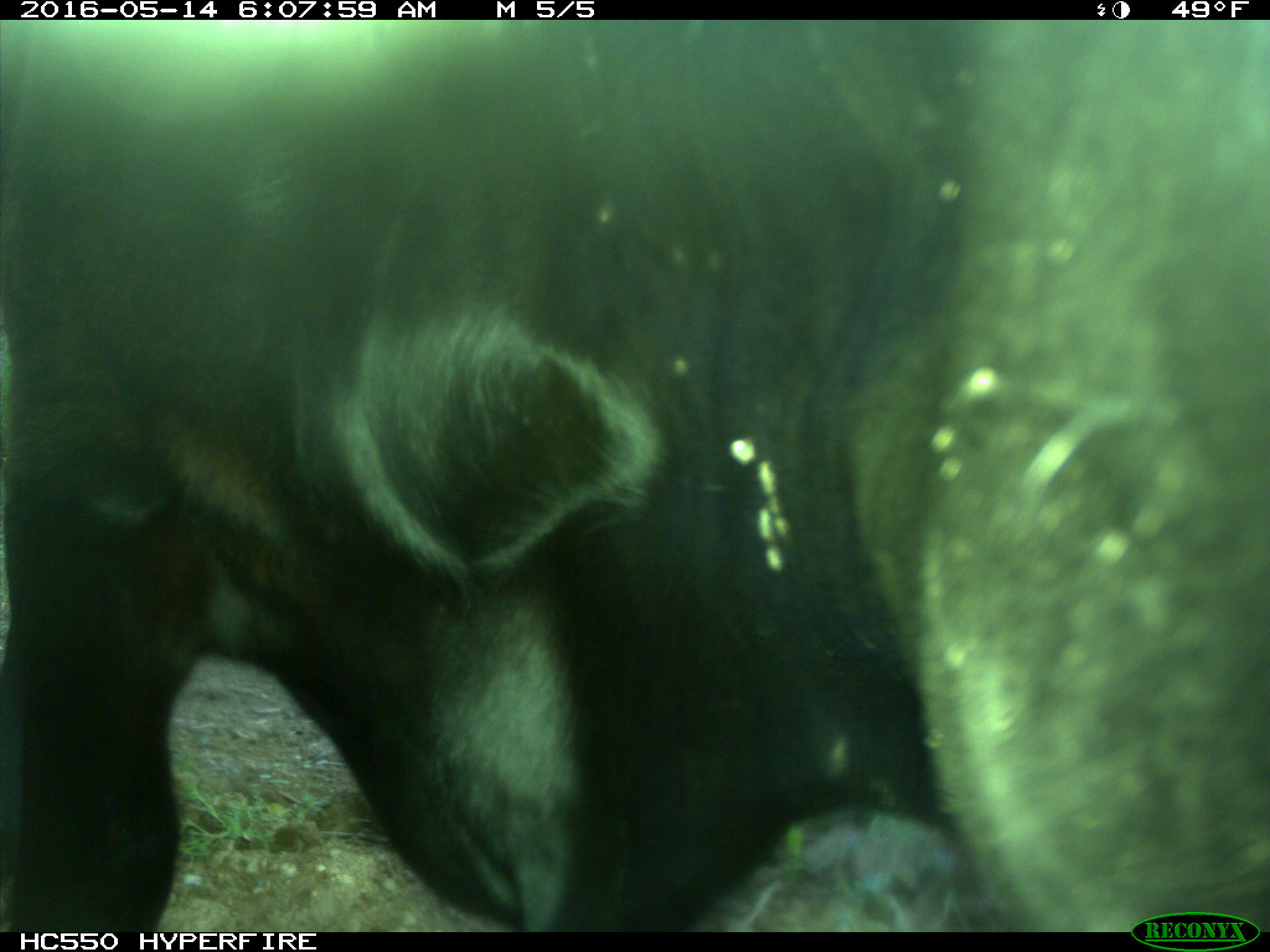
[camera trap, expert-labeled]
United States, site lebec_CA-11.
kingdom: Animalia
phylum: Chordata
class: Mammalia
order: Artiodactyla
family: Bovidae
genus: Bos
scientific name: Bos taurus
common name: domestic cow